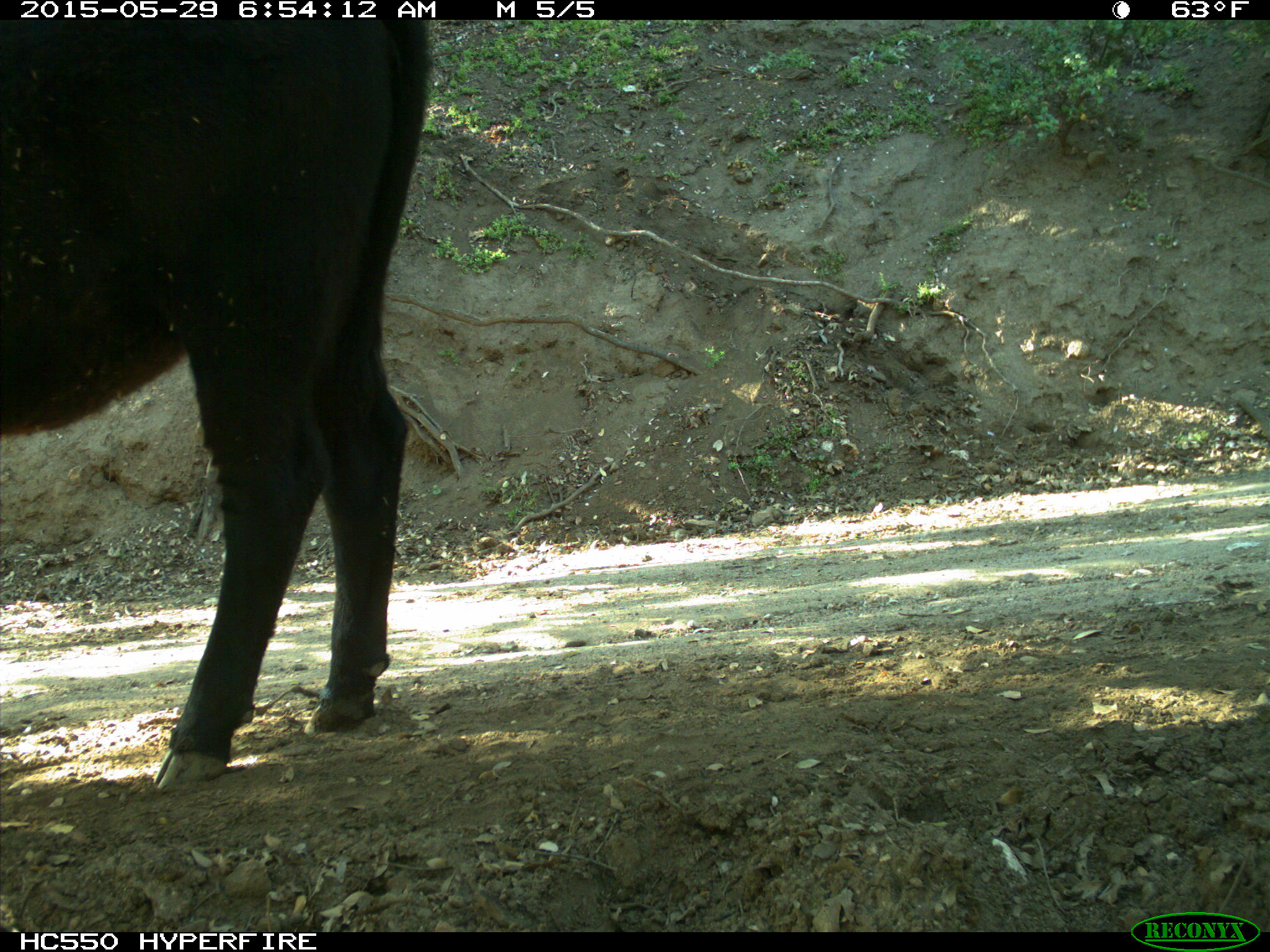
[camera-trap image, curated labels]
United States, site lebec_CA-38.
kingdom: Animalia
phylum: Chordata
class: Mammalia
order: Artiodactyla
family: Bovidae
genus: Bos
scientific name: Bos taurus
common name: domestic cow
Bos taurus (domestic cow).